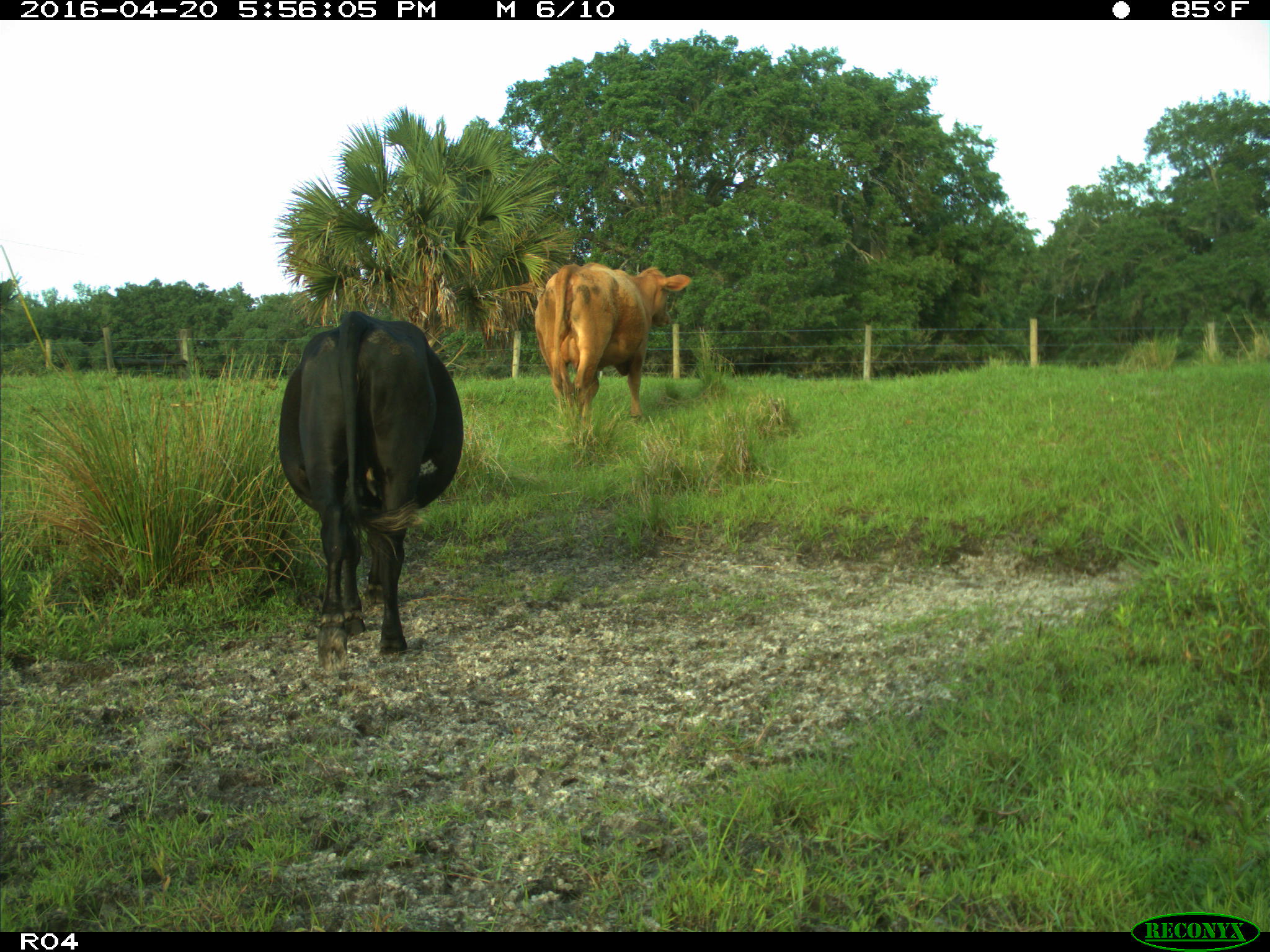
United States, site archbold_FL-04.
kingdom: Animalia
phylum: Chordata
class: Mammalia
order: Artiodactyla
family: Bovidae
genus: Bos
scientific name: Bos taurus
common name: domestic cow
Bos taurus (domestic cow).